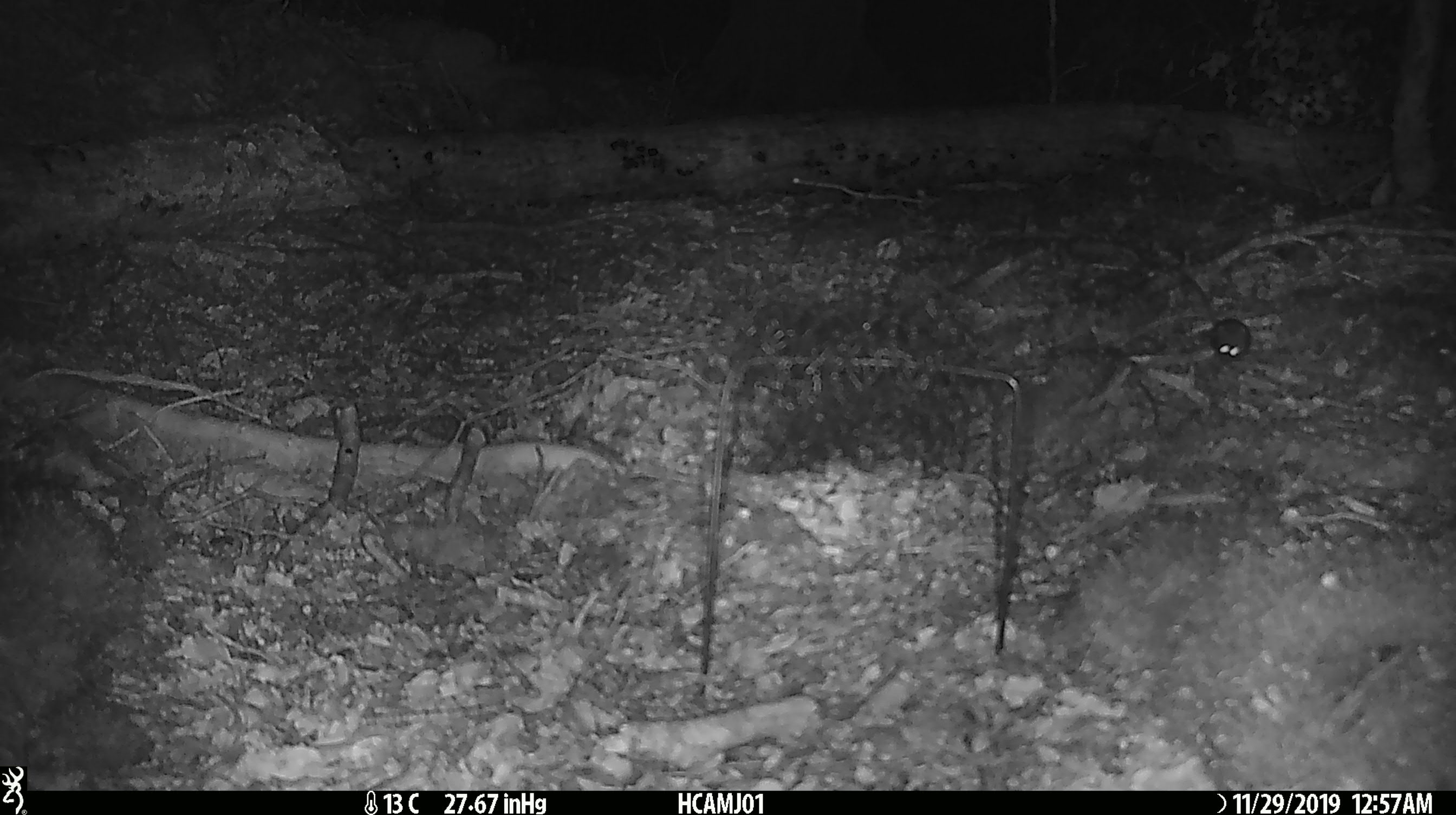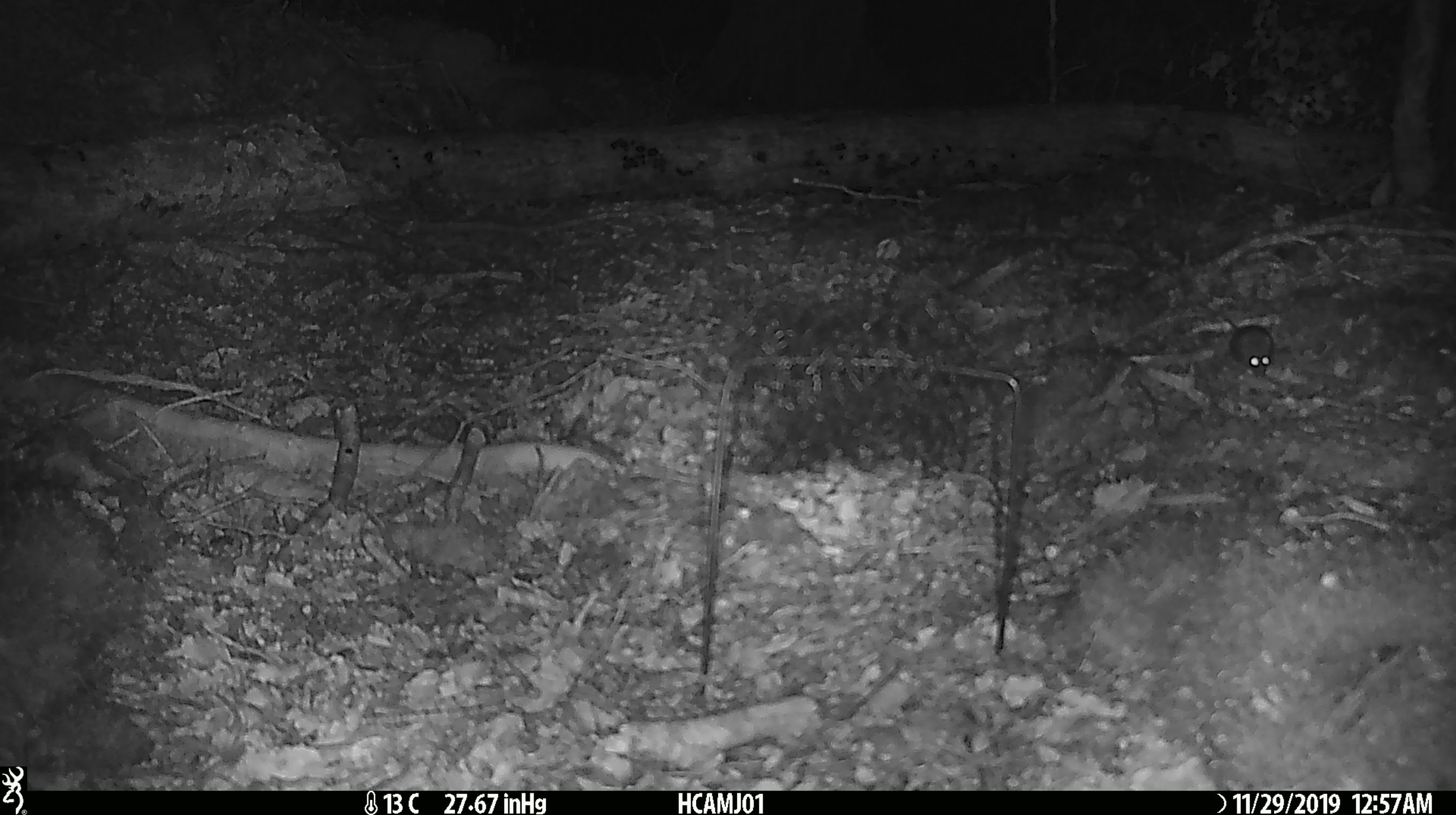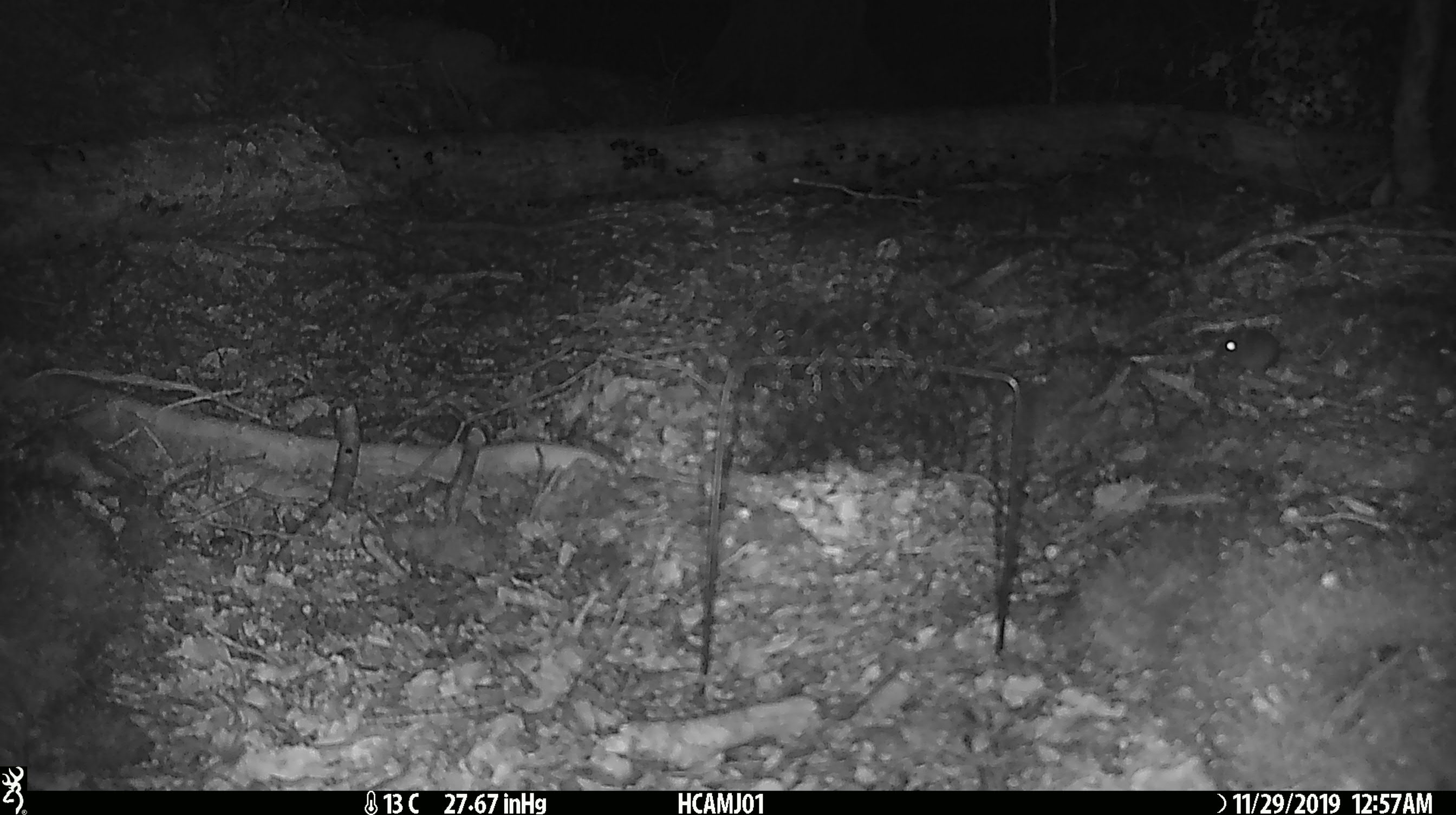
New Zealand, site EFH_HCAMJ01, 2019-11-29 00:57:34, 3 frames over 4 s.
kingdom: Animalia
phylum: Chordata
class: Mammalia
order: Rodentia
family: Muridae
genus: Mus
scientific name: Mus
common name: mouse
Mouse (Mus).